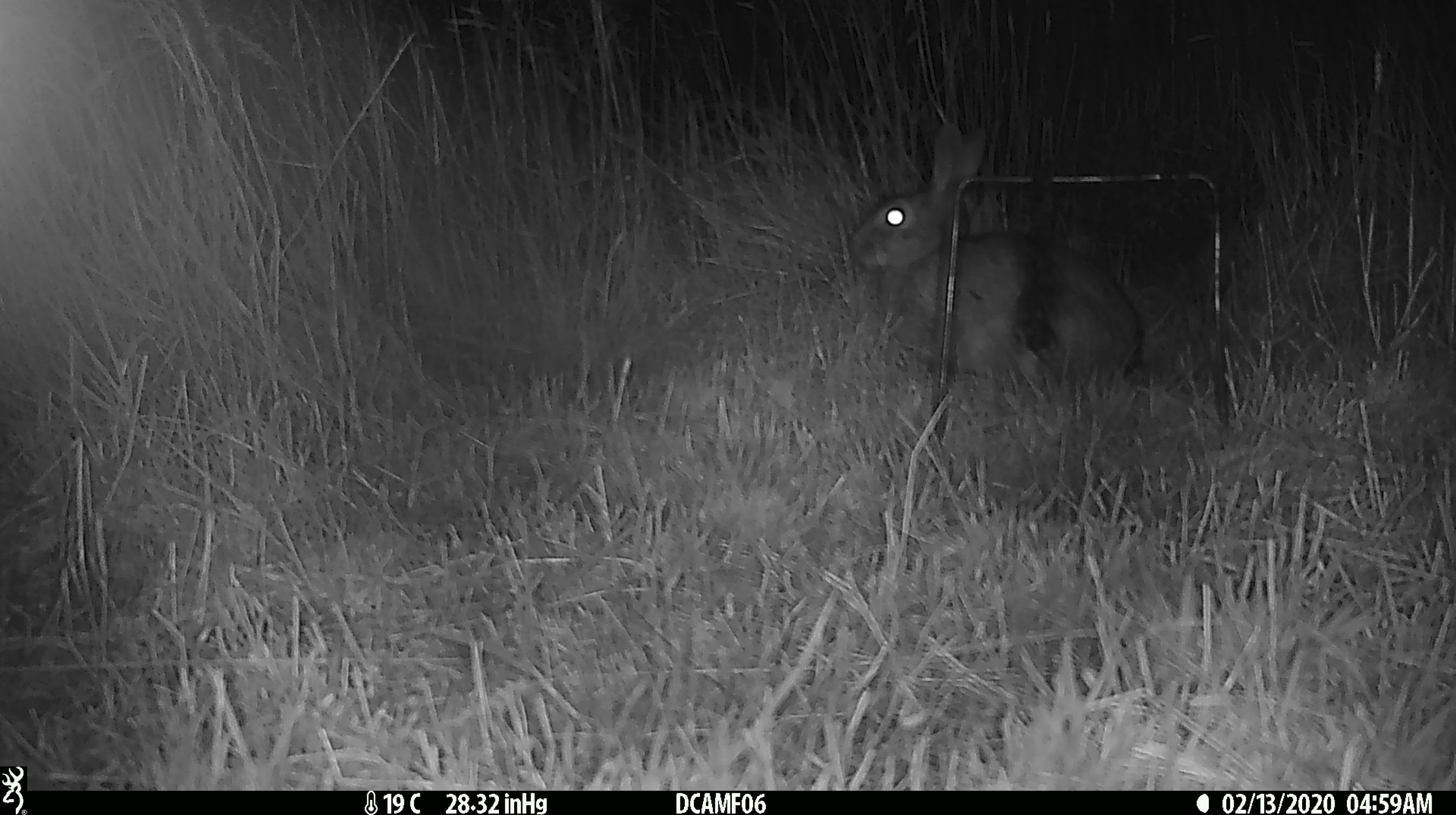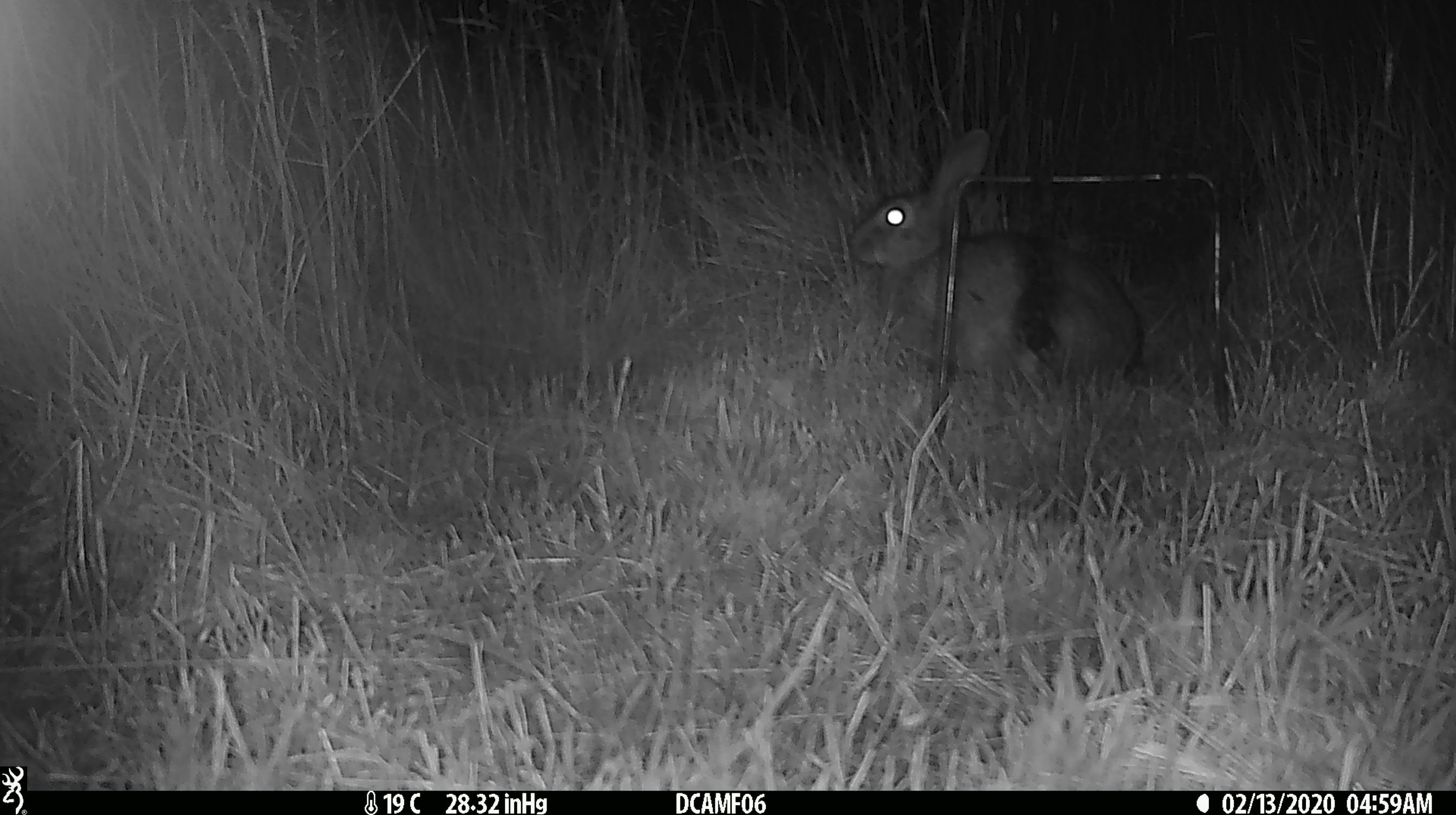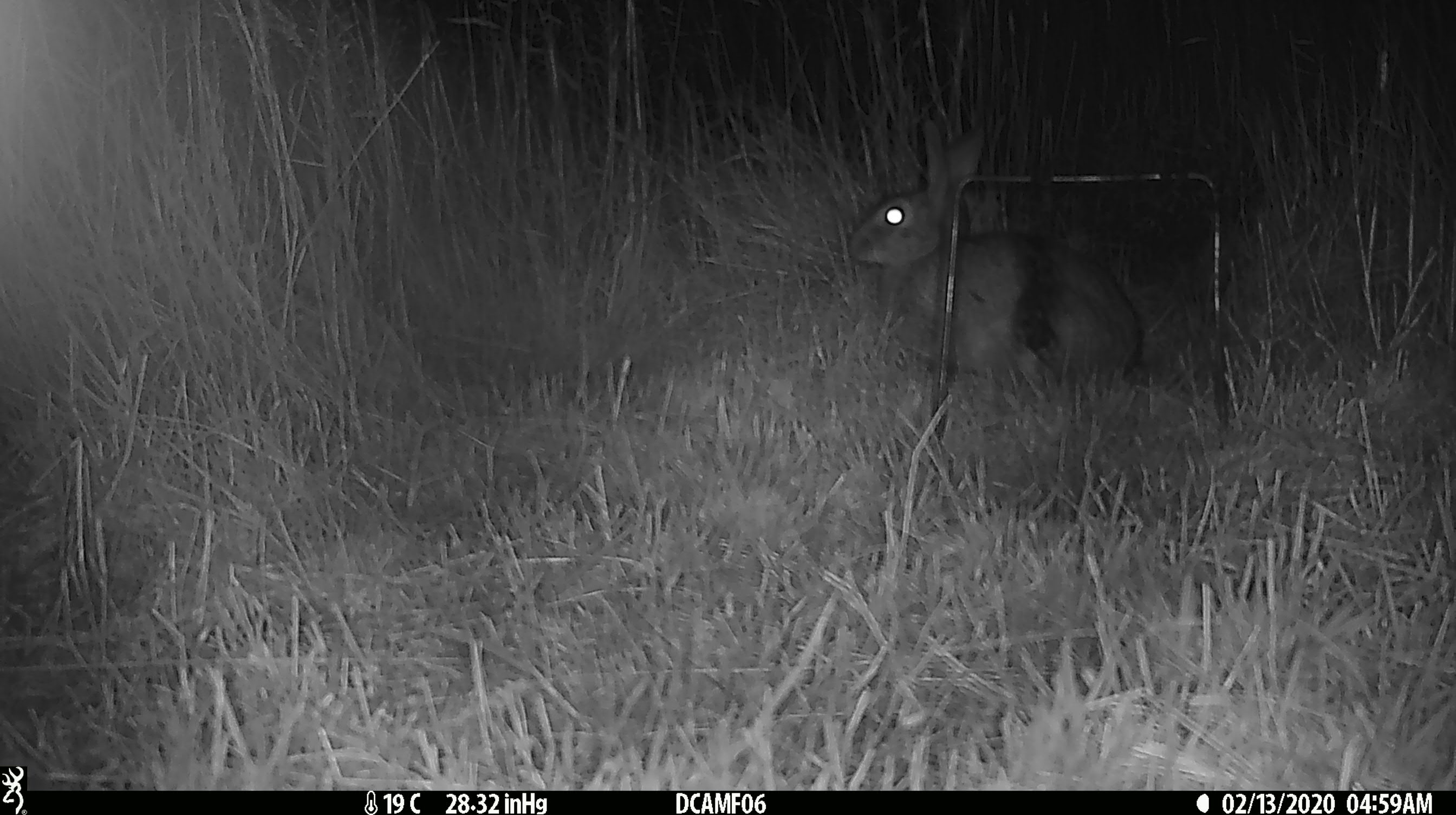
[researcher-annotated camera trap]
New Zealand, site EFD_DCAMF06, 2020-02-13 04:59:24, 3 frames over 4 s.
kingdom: Animalia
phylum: Chordata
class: Mammalia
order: Lagomorpha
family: Leporidae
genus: Oryctolagus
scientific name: Oryctolagus cuniculus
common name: european rabbit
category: rabbit